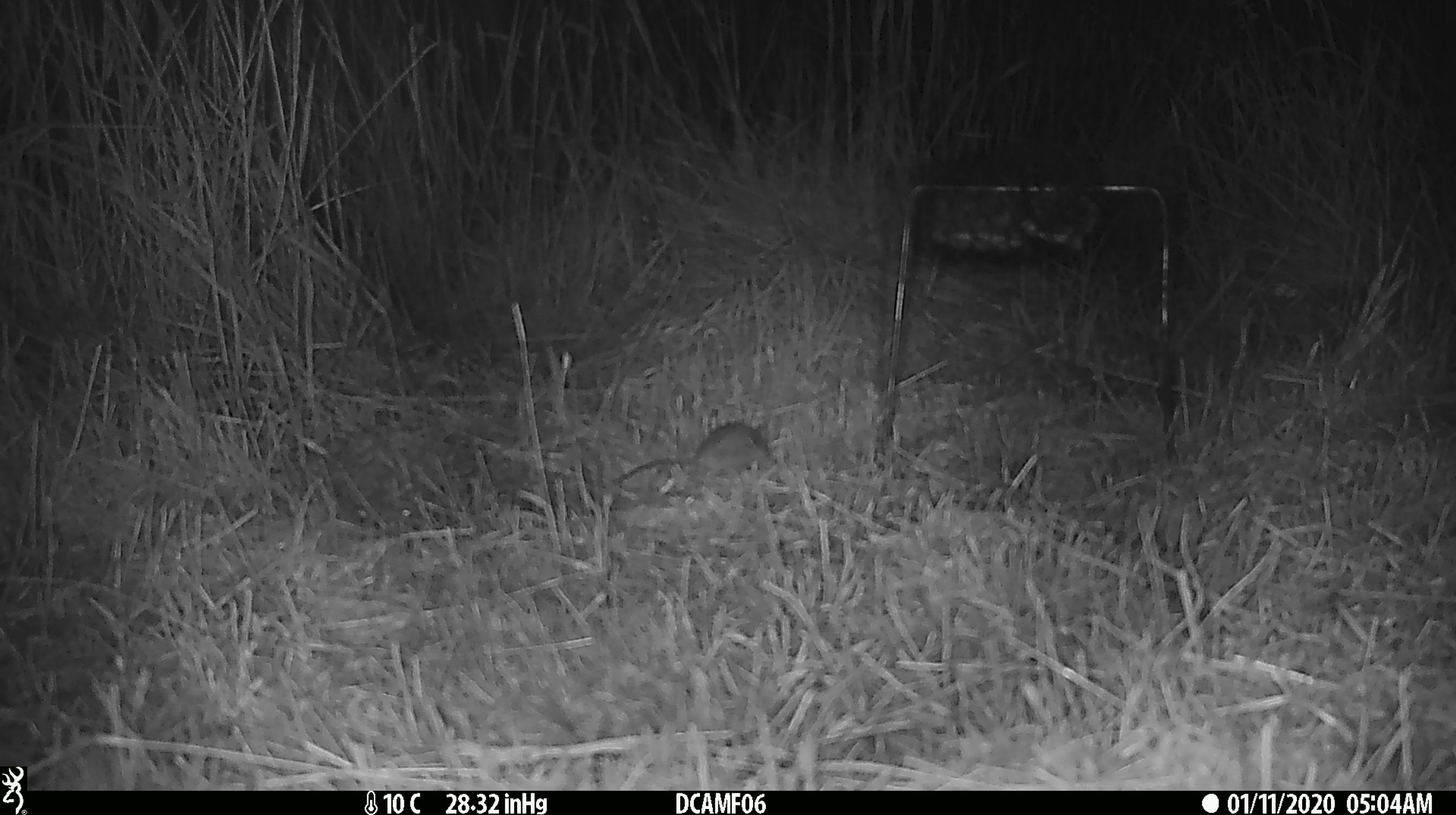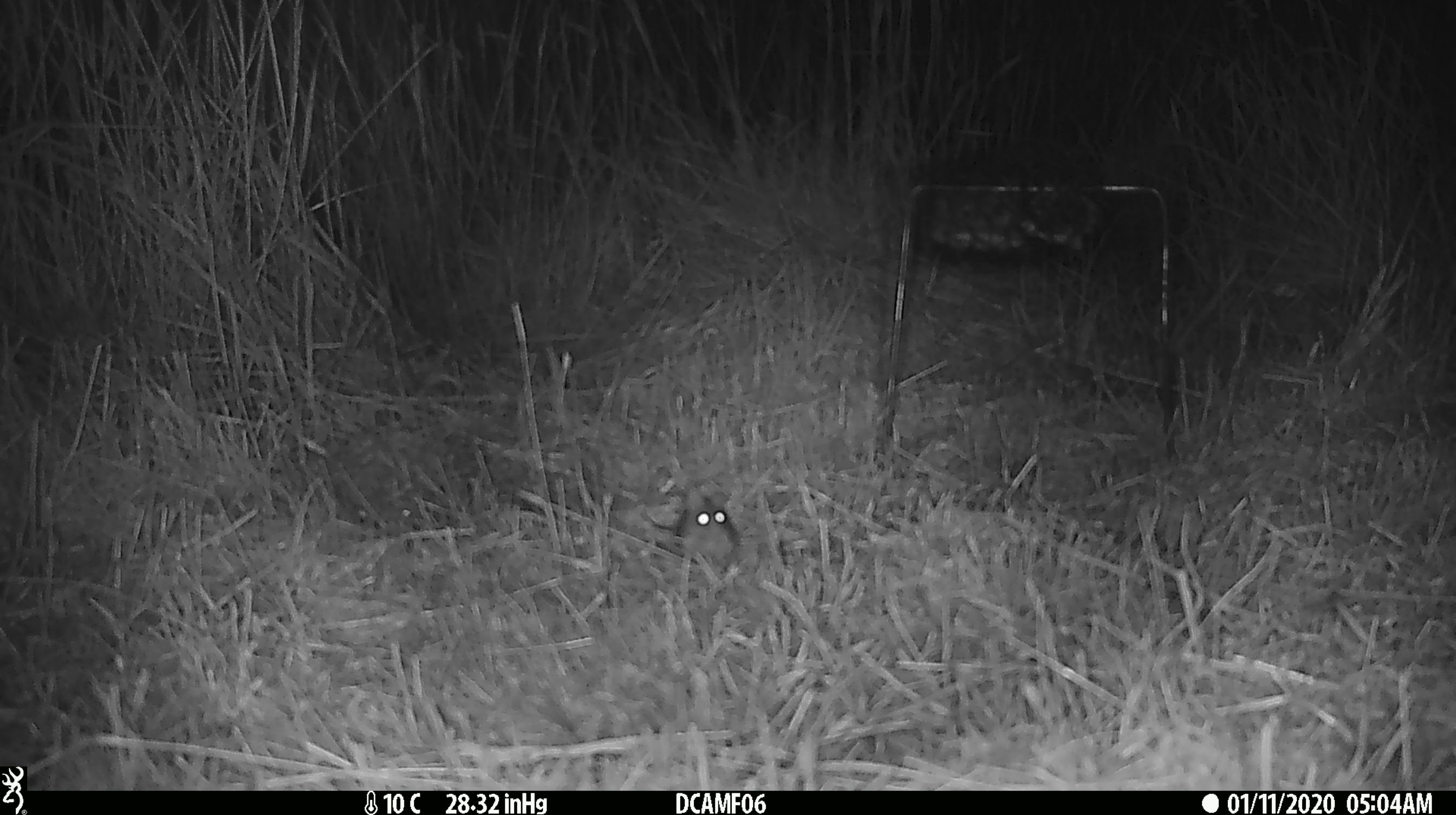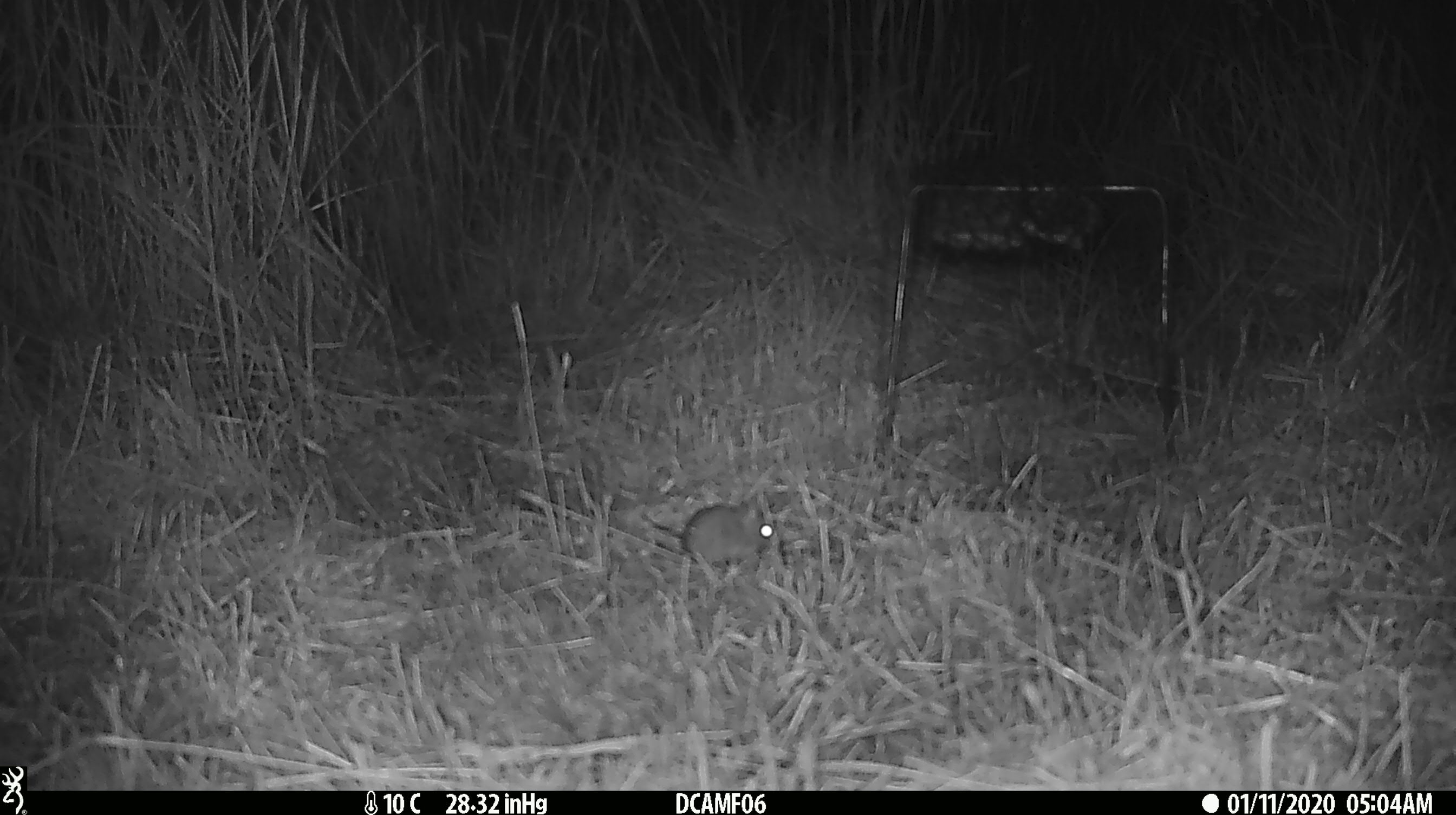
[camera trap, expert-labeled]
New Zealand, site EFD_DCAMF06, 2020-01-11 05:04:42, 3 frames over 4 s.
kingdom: Animalia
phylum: Chordata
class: Mammalia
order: Rodentia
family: Muridae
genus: Mus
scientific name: Mus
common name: mouse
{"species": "mouse (Mus)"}